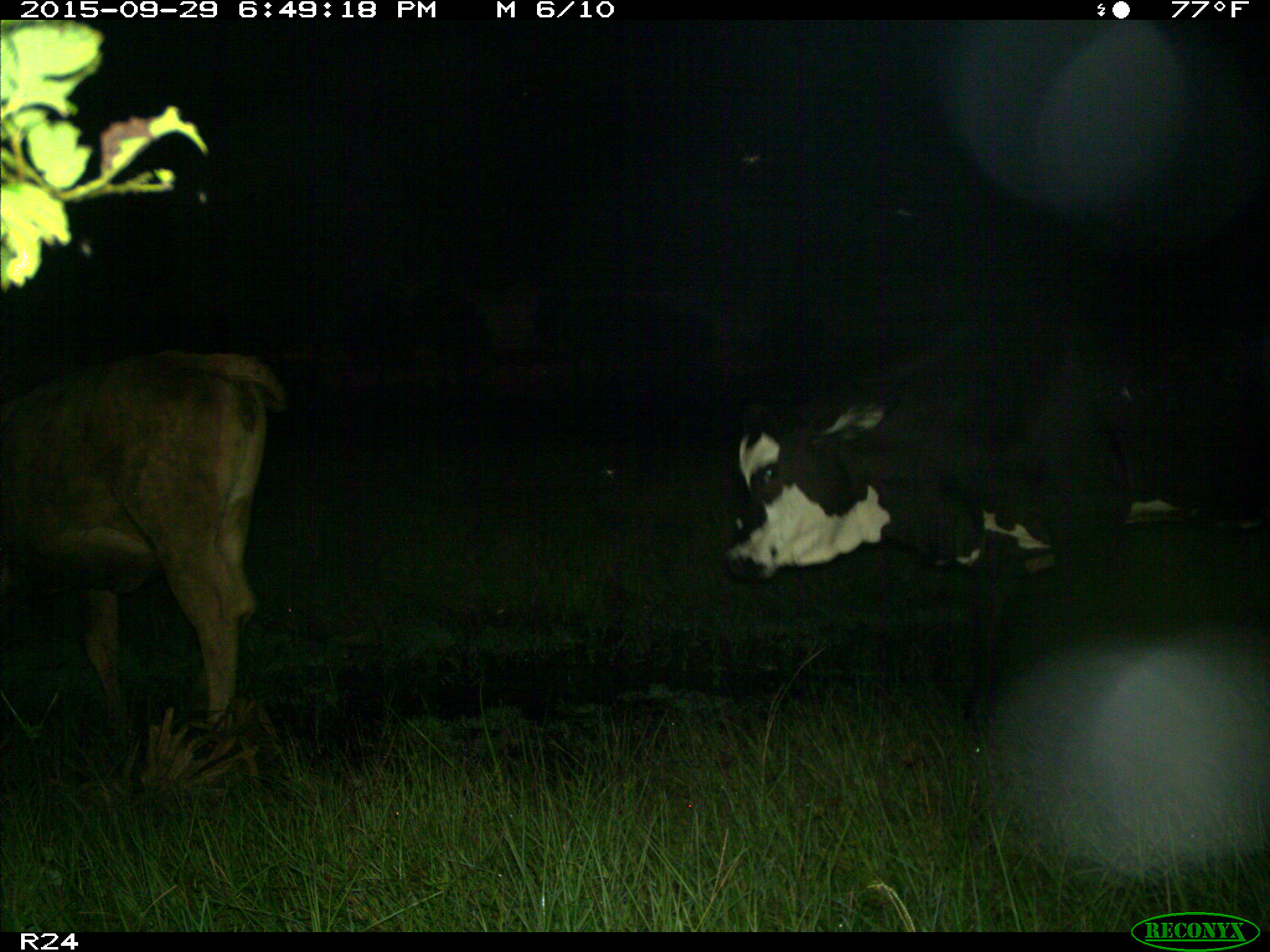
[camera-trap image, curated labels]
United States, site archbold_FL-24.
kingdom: Animalia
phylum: Chordata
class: Mammalia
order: Artiodactyla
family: Bovidae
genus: Bos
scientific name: Bos taurus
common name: domestic cow